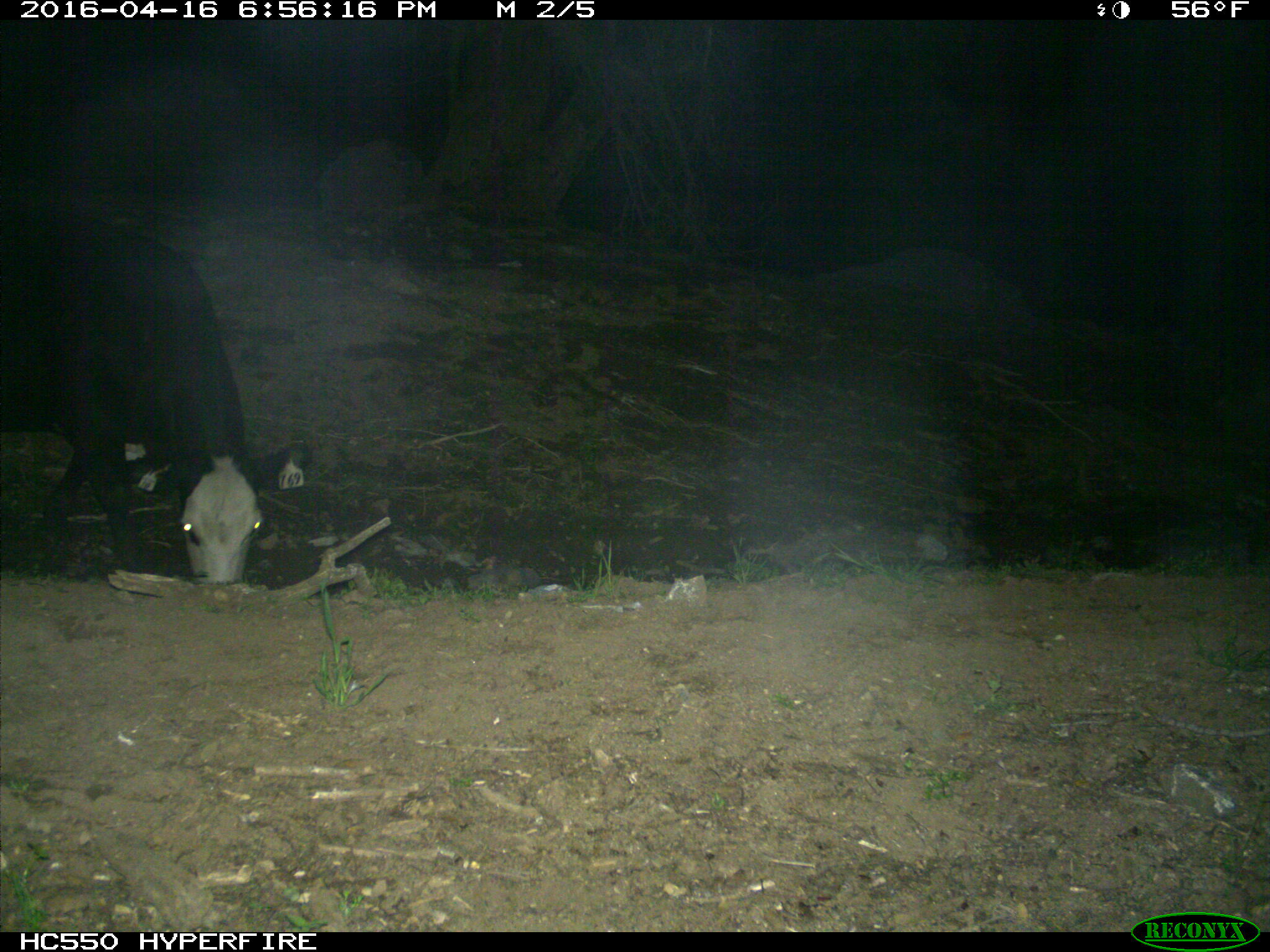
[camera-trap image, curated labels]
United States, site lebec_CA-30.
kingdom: Animalia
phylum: Chordata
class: Mammalia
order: Artiodactyla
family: Bovidae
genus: Bos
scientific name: Bos taurus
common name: domestic cow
Bos taurus (domestic cow).